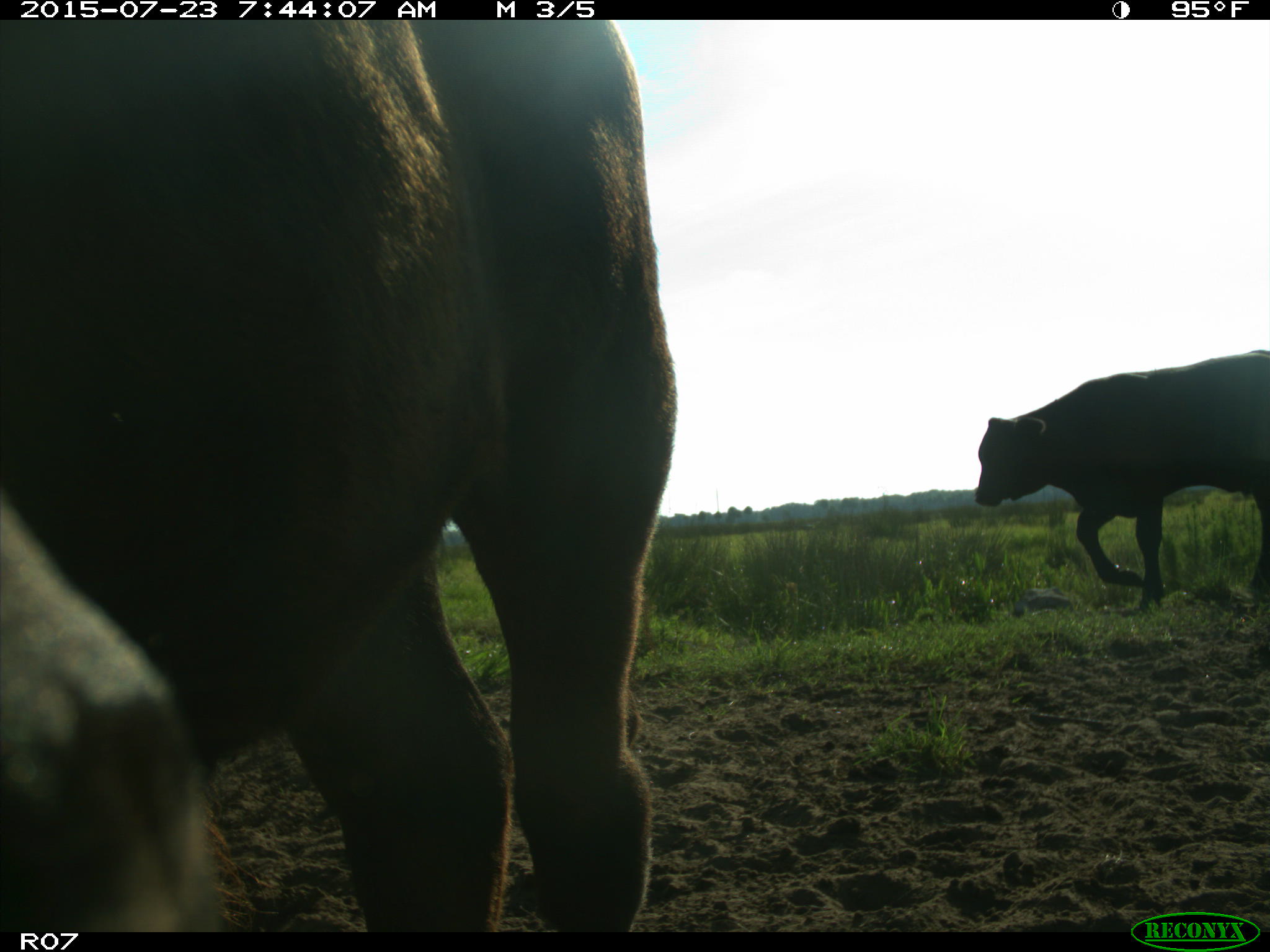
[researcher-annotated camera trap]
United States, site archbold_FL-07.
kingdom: Animalia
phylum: Chordata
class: Mammalia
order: Artiodactyla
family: Bovidae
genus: Bos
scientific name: Bos taurus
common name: domestic cow